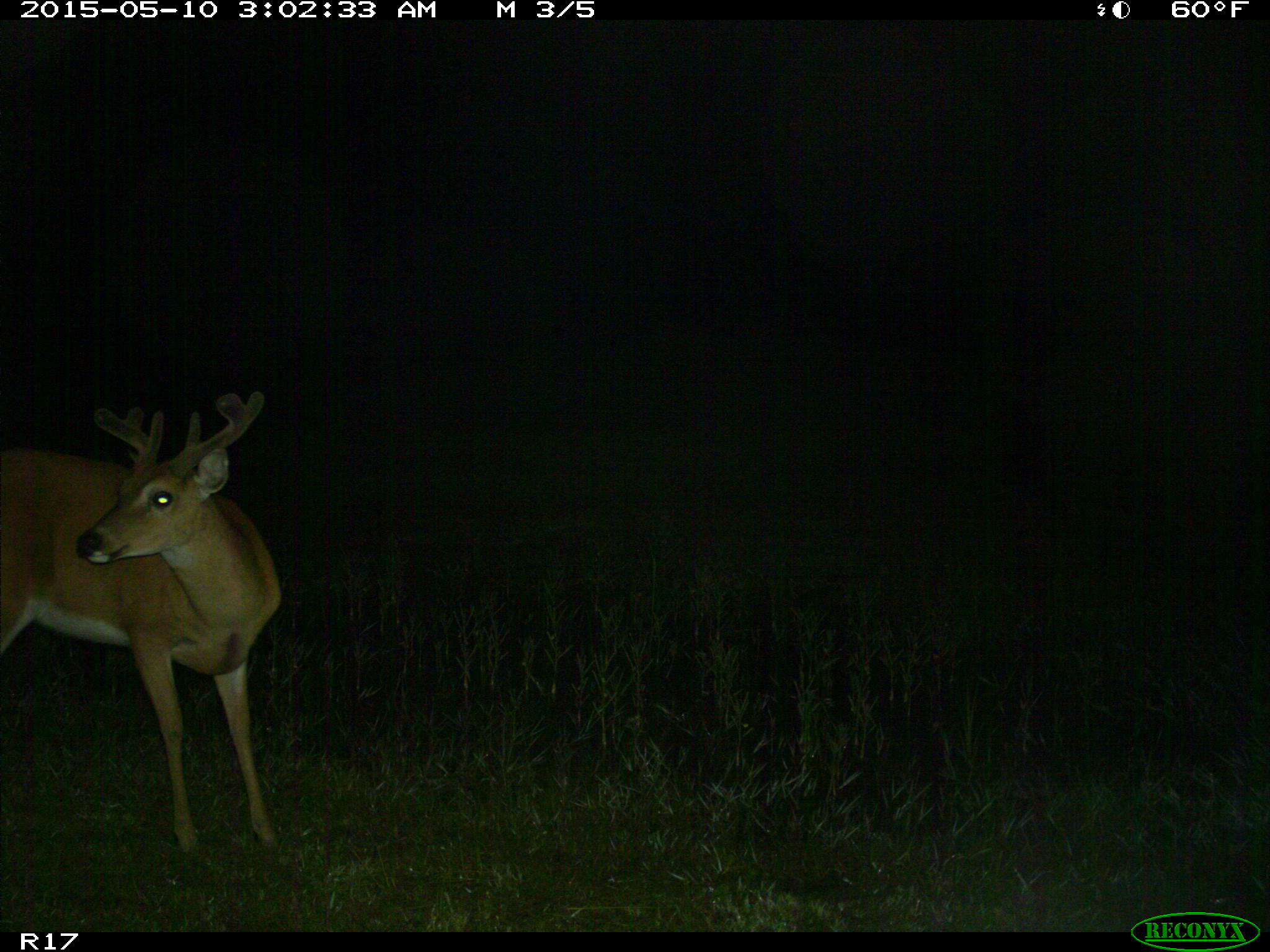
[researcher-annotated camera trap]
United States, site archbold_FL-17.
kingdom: Animalia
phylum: Chordata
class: Mammalia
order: Artiodactyla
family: Cervidae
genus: Odocoileus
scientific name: Odocoileus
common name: deer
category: unidentified deer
Unidentified deer (deer) (Odocoileus).